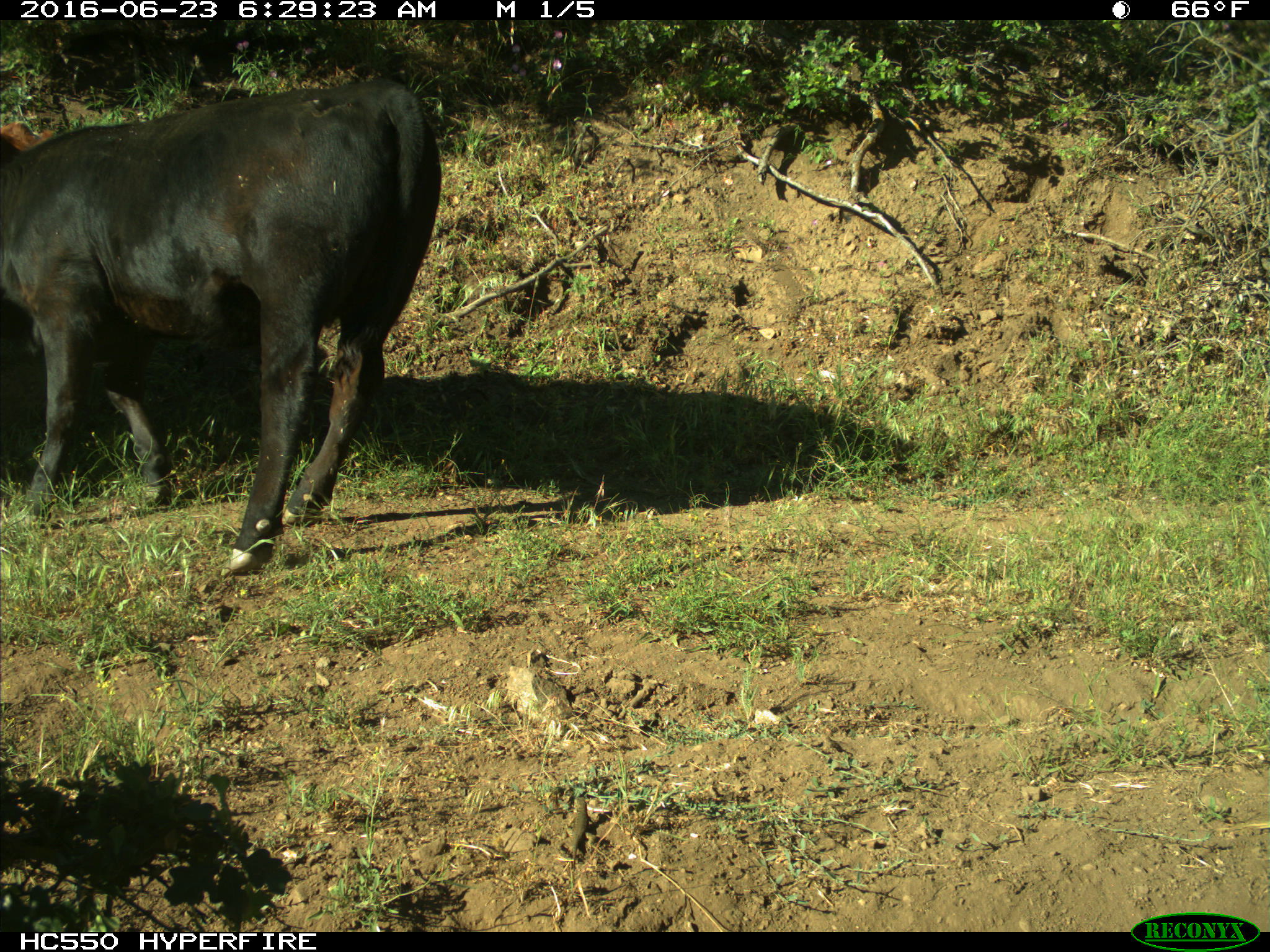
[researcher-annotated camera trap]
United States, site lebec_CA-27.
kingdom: Animalia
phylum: Chordata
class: Mammalia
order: Artiodactyla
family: Bovidae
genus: Bos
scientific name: Bos taurus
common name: domestic cow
Bos taurus (domestic cow).